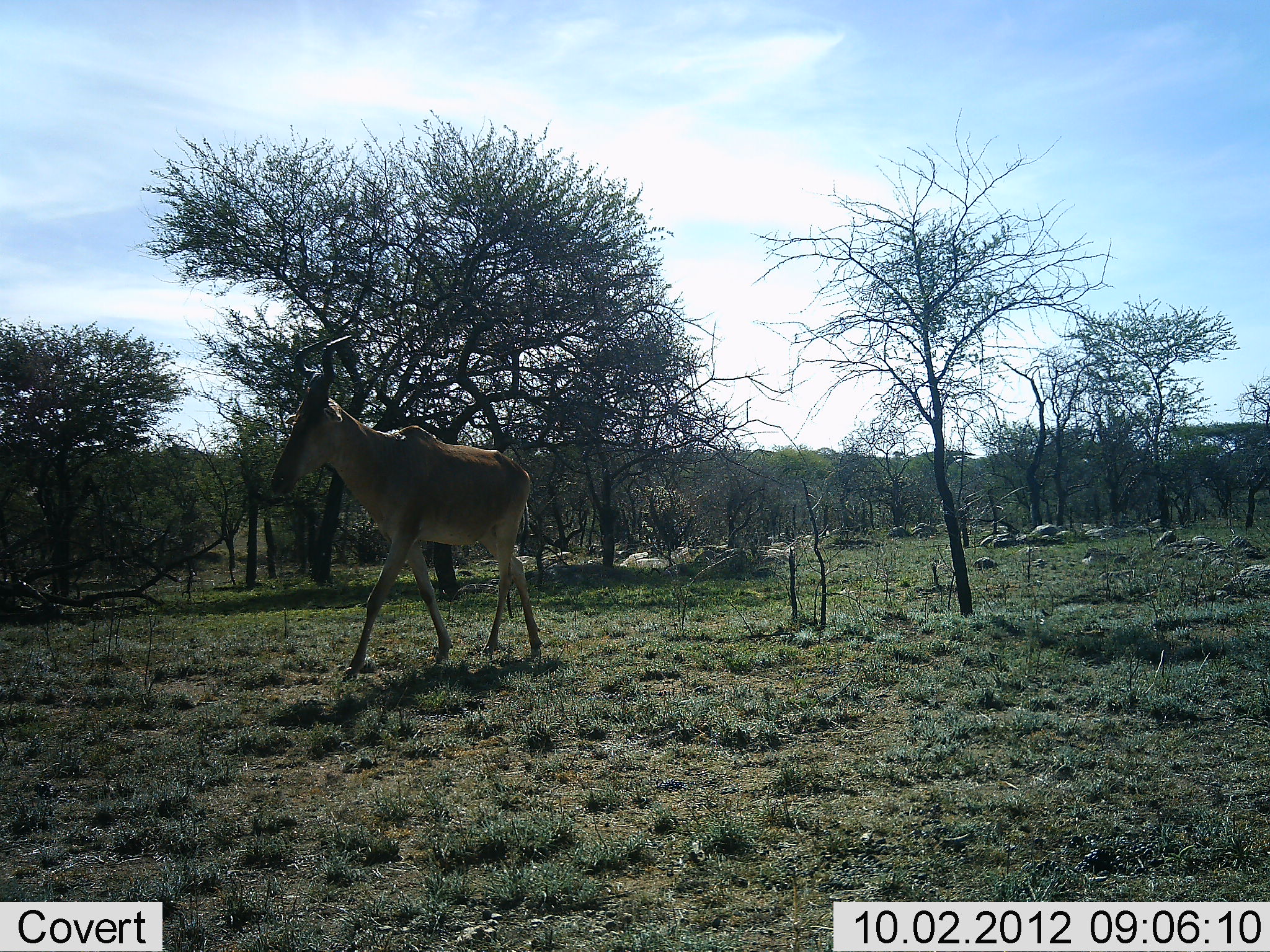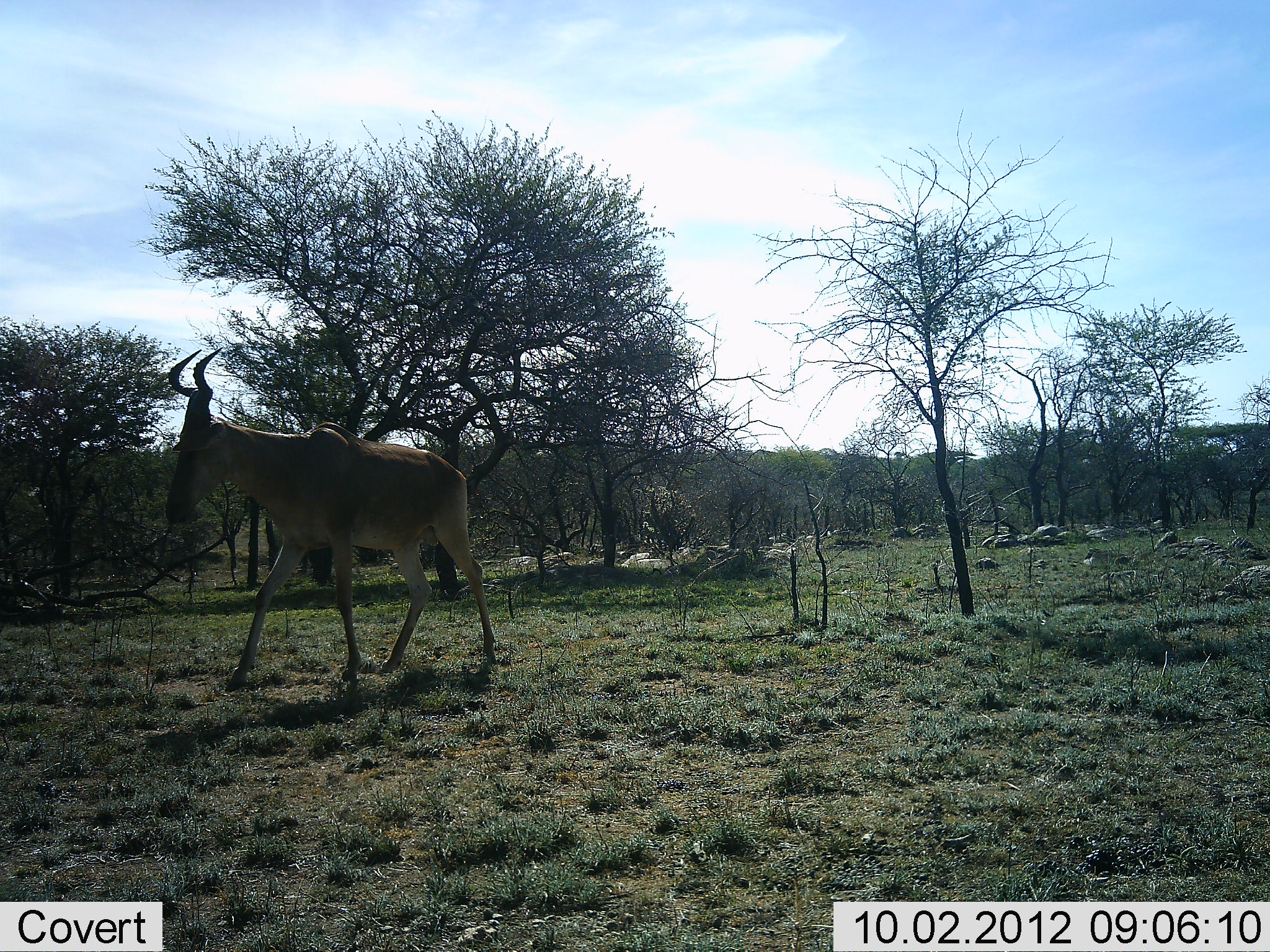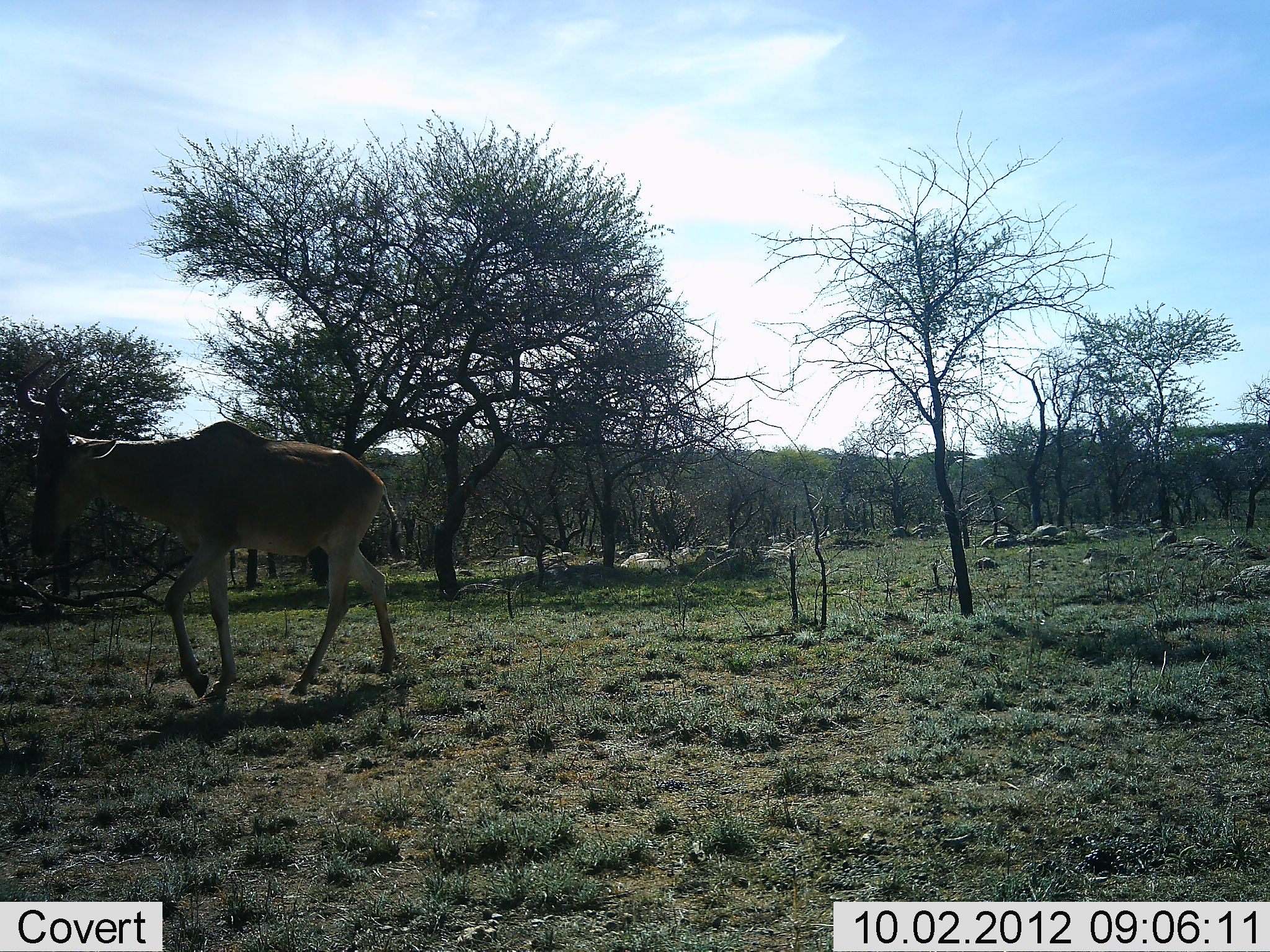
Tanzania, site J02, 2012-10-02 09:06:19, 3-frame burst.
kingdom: Animalia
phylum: Chordata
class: Mammalia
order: Artiodactyla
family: Bovidae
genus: Alcelaphus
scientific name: Alcelaphus buselaphus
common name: hartebeest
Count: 1.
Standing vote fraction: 20%.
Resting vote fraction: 0%.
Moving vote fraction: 100%.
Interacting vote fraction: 0%.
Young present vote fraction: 0%.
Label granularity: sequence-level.